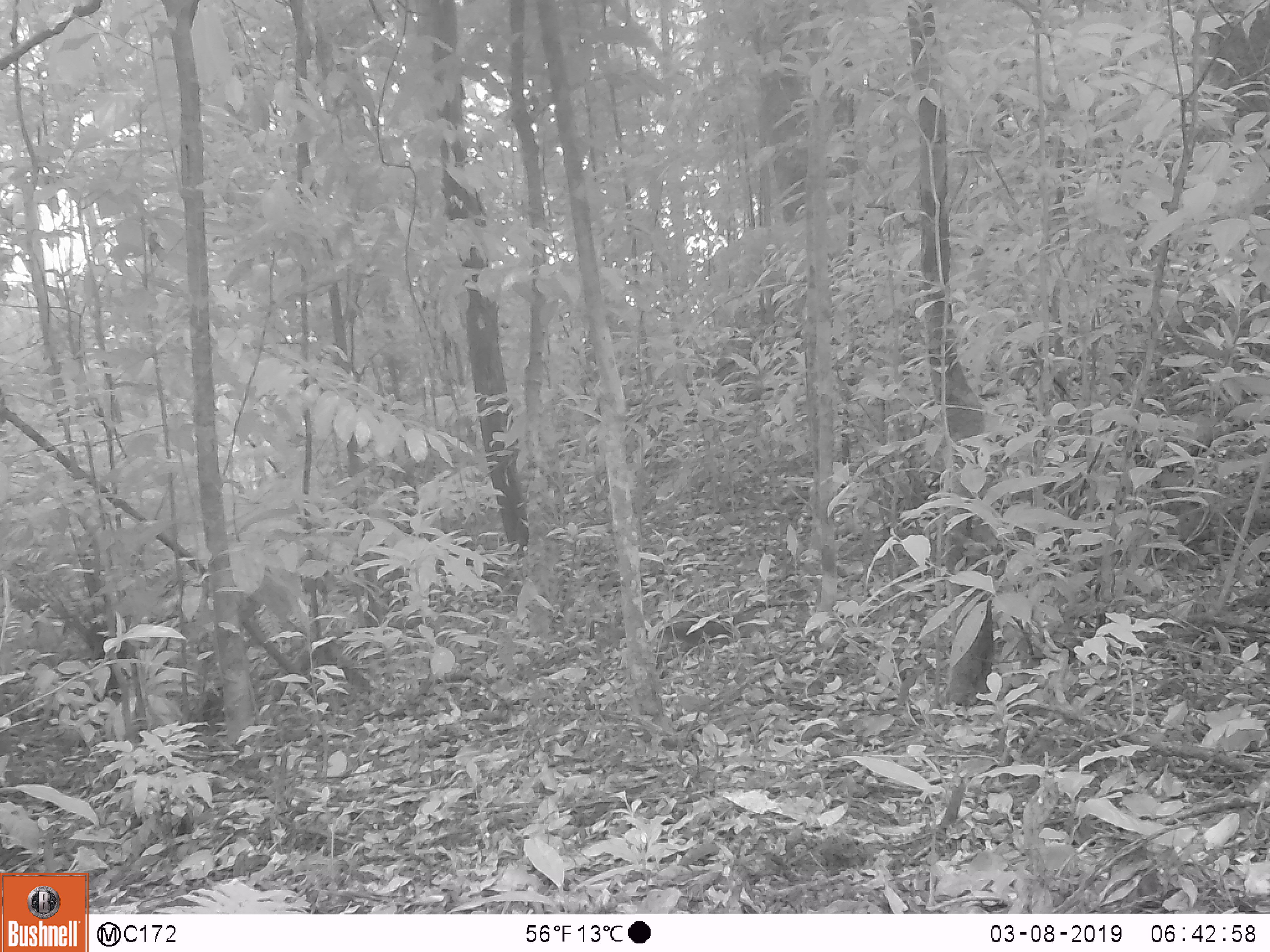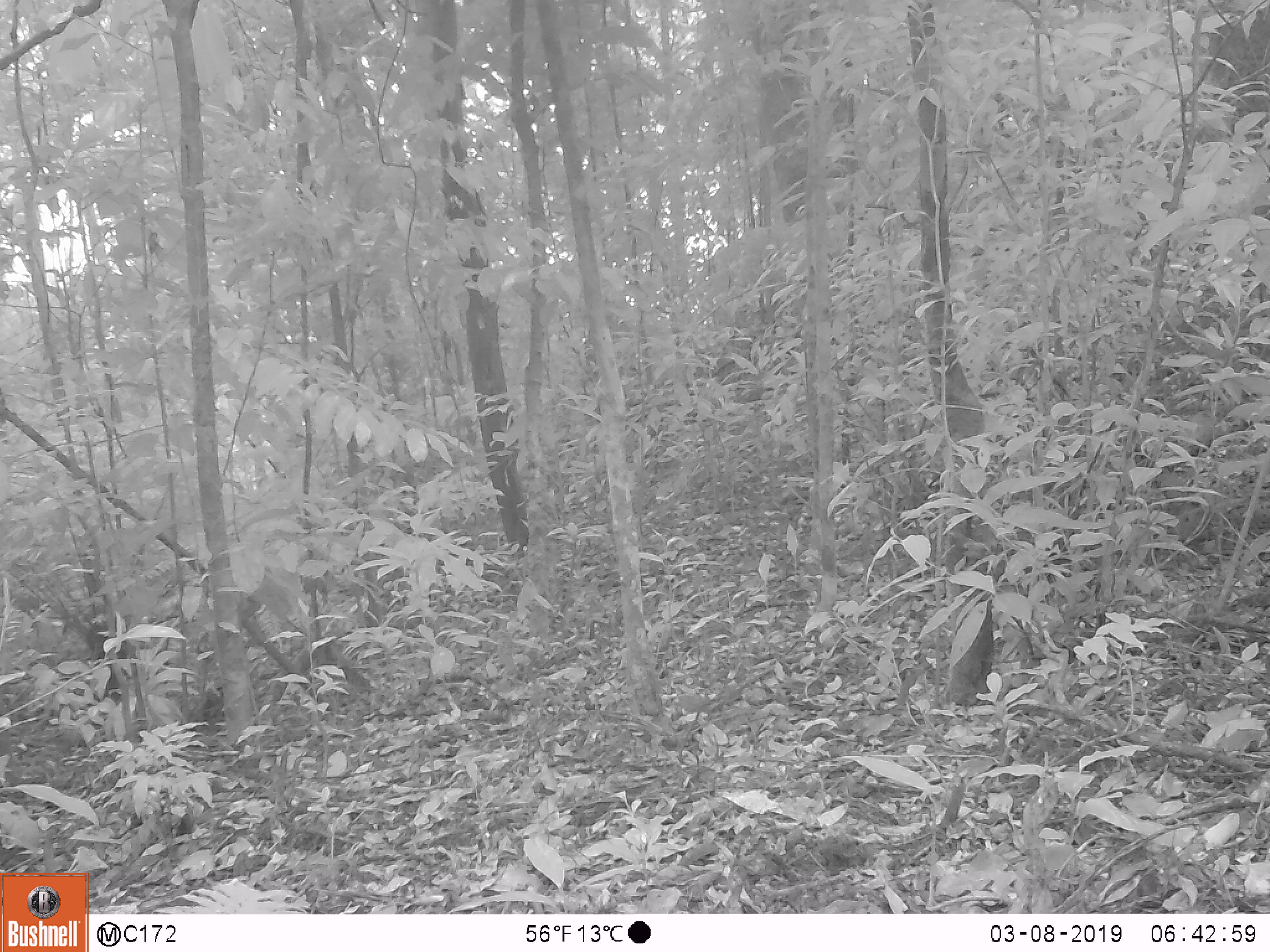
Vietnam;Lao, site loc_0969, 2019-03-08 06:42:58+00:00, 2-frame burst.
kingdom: Animalia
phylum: Chordata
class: Mammalia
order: Rodentia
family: Sciuridae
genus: Dremomys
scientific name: Dremomys rufigenis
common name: red-cheeked squirrel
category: red cheeked squirrel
Red cheeked squirrel (red-cheeked squirrel) (Dremomys rufigenis). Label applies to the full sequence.